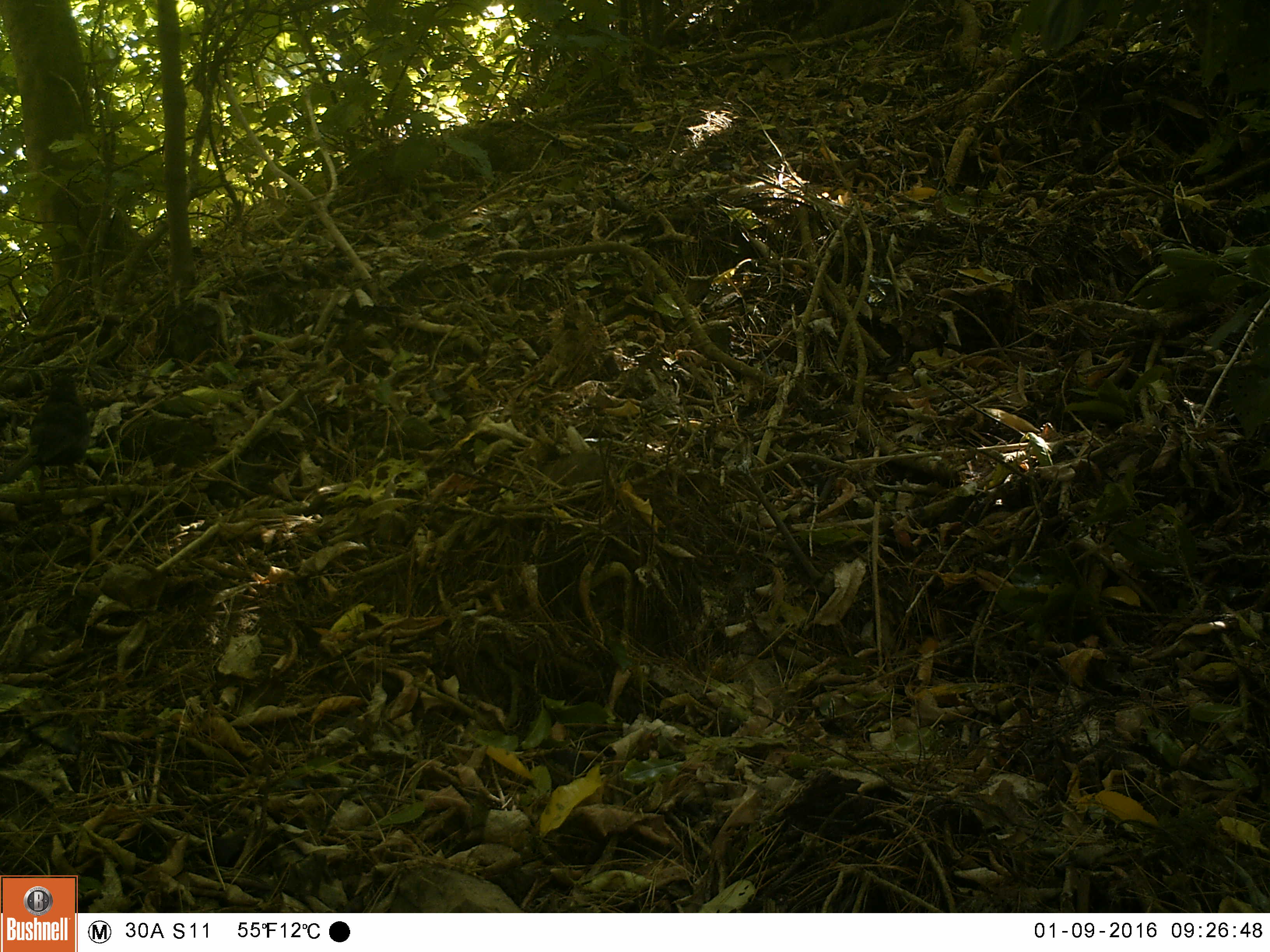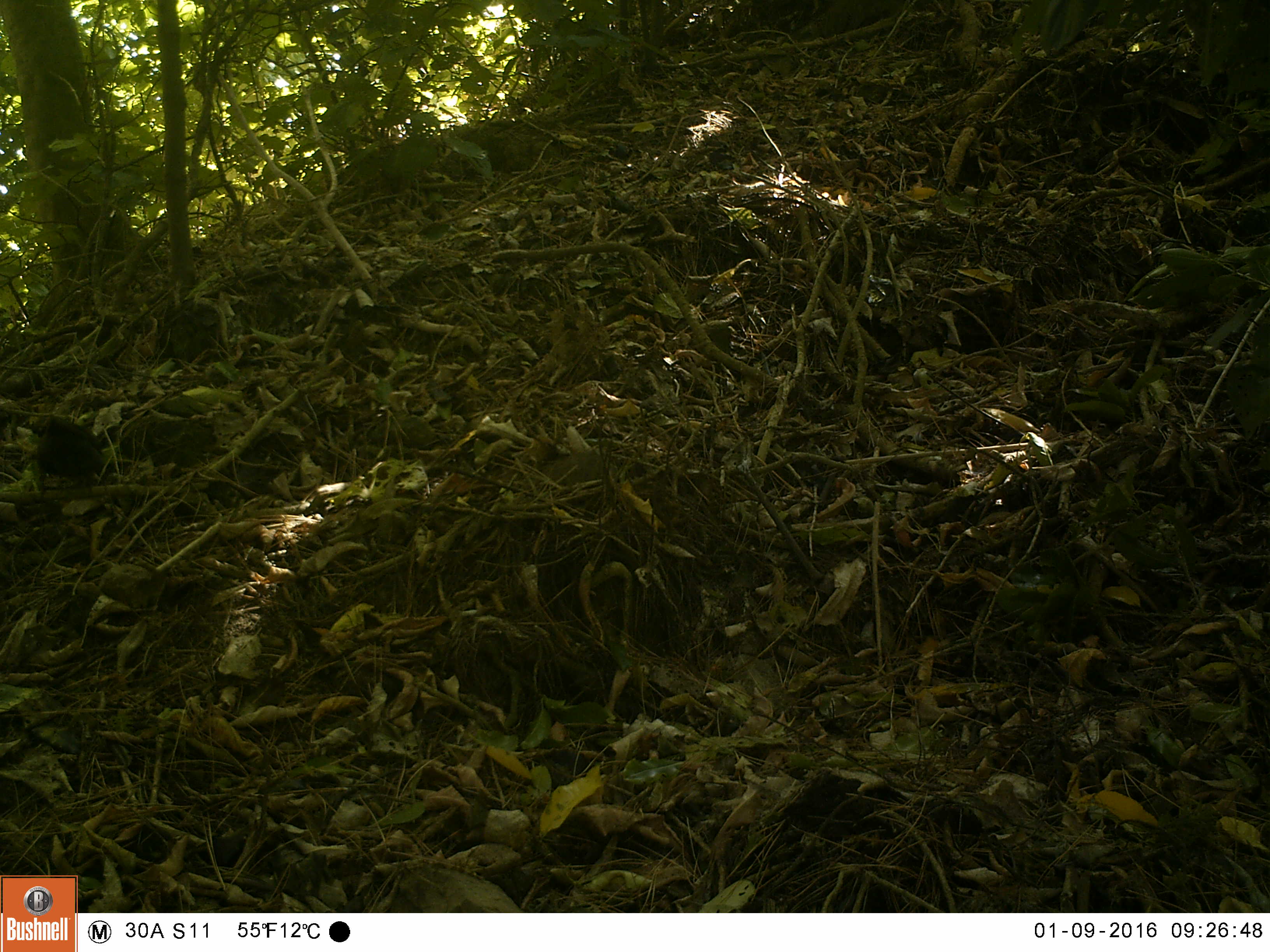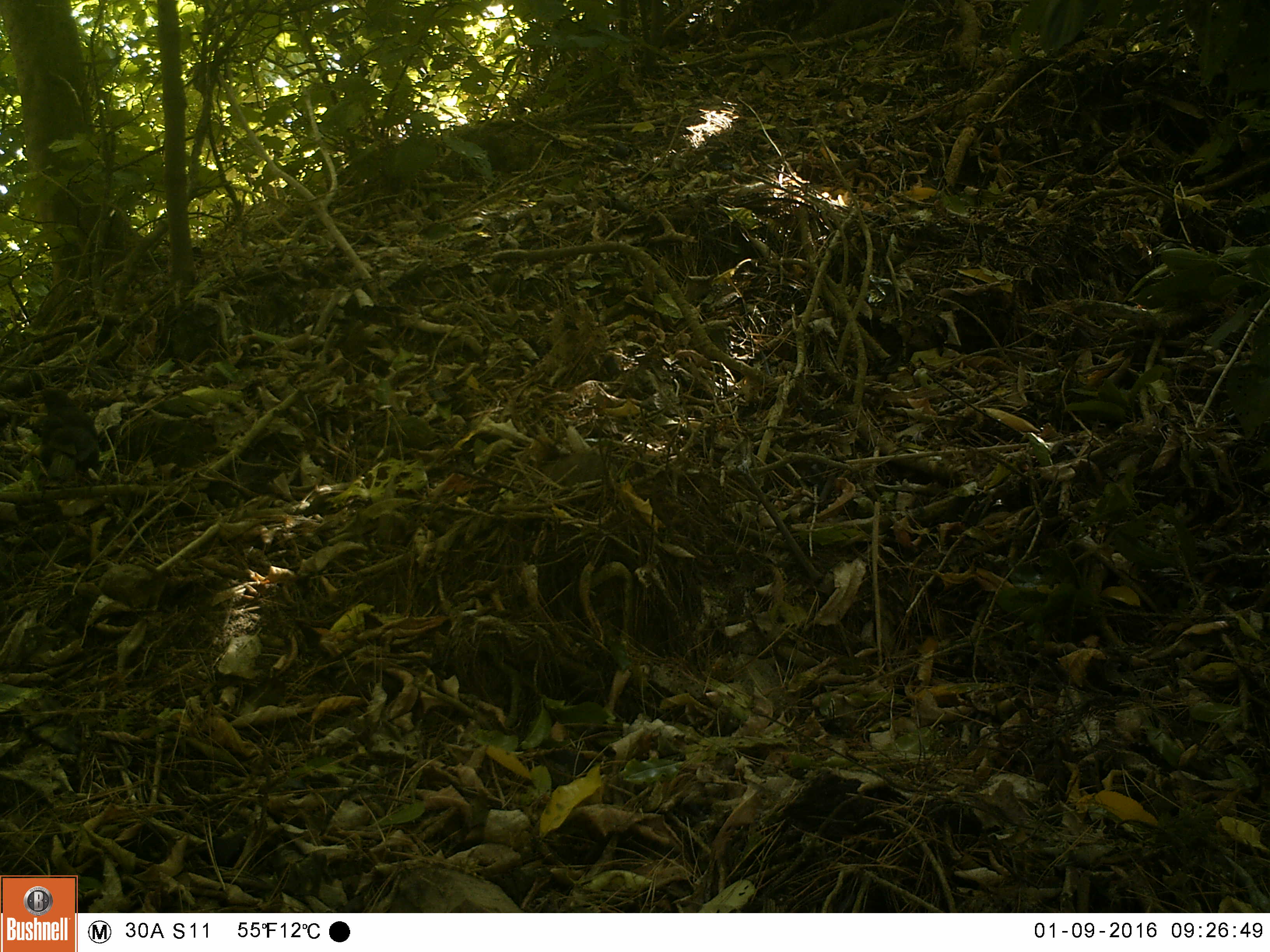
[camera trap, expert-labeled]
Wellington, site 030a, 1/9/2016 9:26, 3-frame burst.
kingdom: Animalia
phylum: Chordata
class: Aves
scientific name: Aves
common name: bird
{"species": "bird (Aves)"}